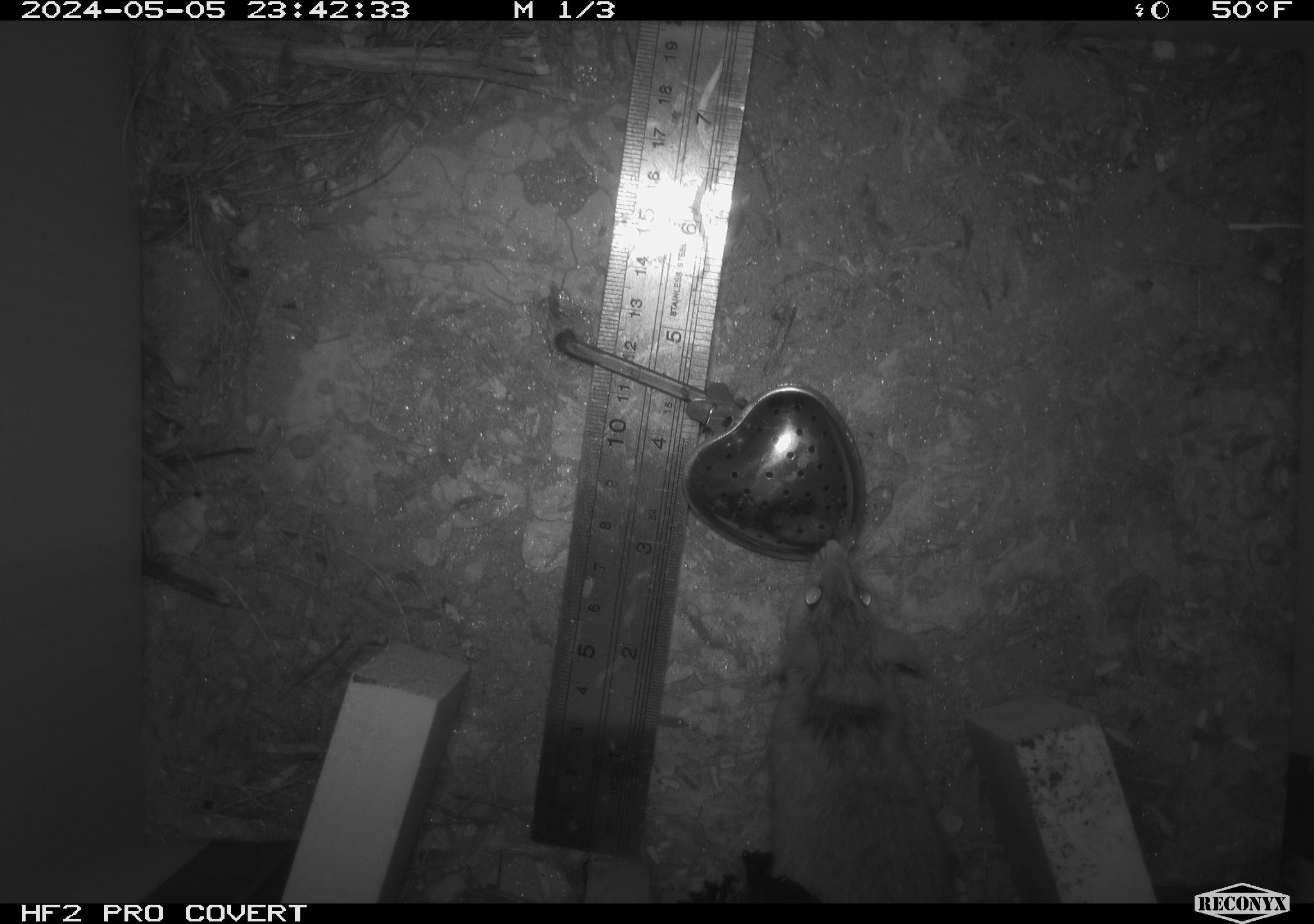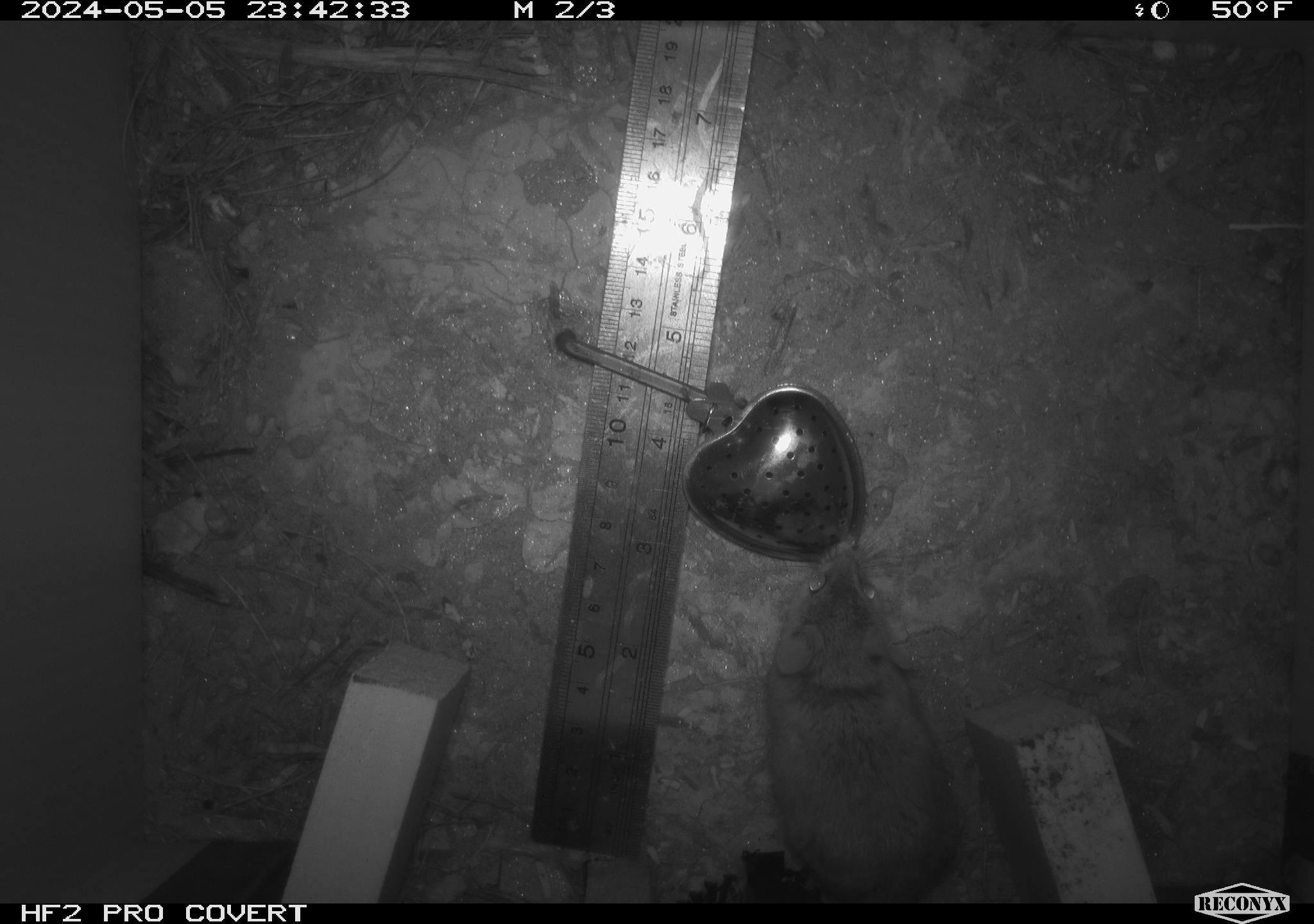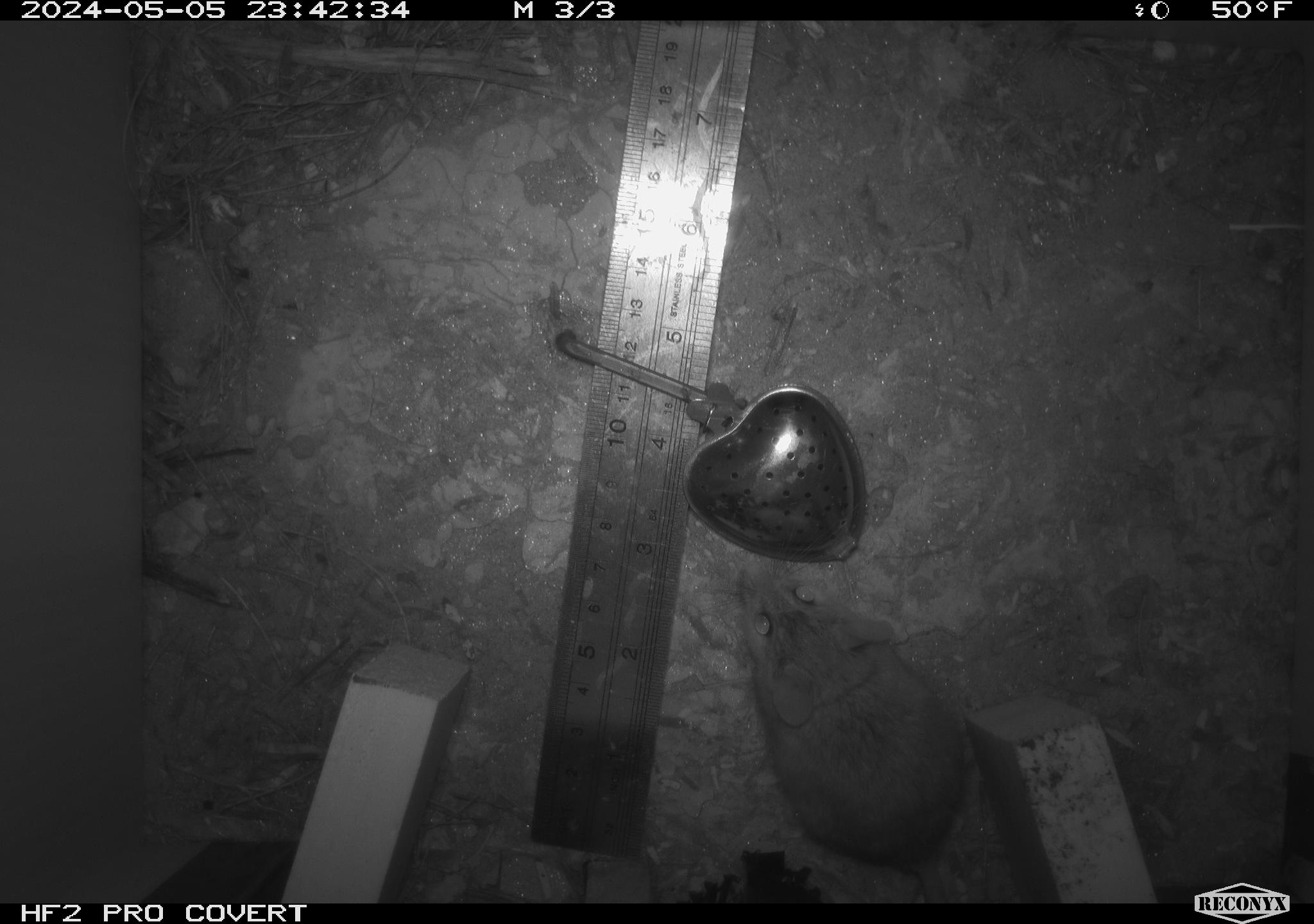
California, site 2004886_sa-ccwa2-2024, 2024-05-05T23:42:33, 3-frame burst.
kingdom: Animalia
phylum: Chordata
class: Mammalia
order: Rodentia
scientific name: Rodentia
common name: mouse species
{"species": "mouse species (Rodentia)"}